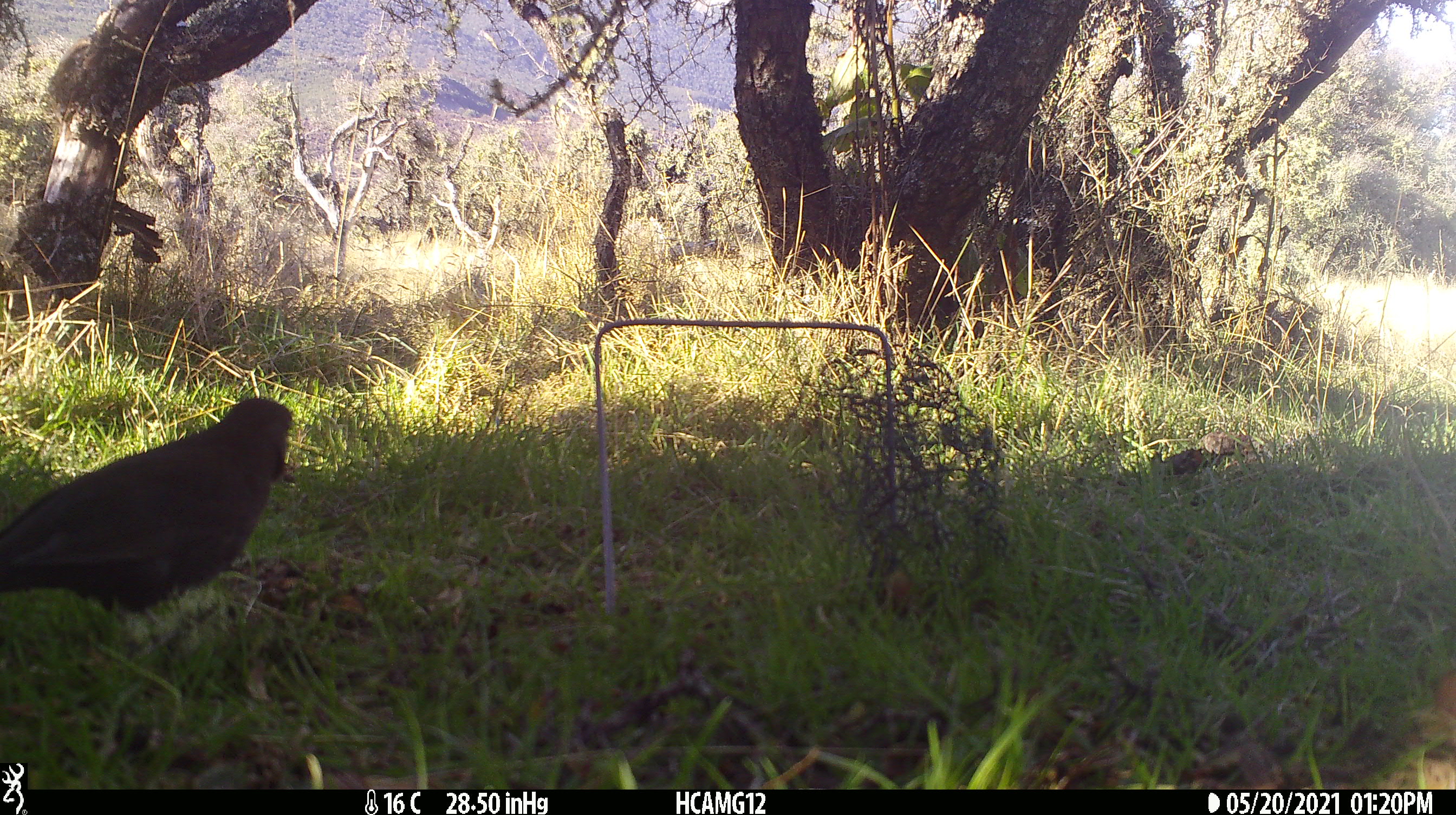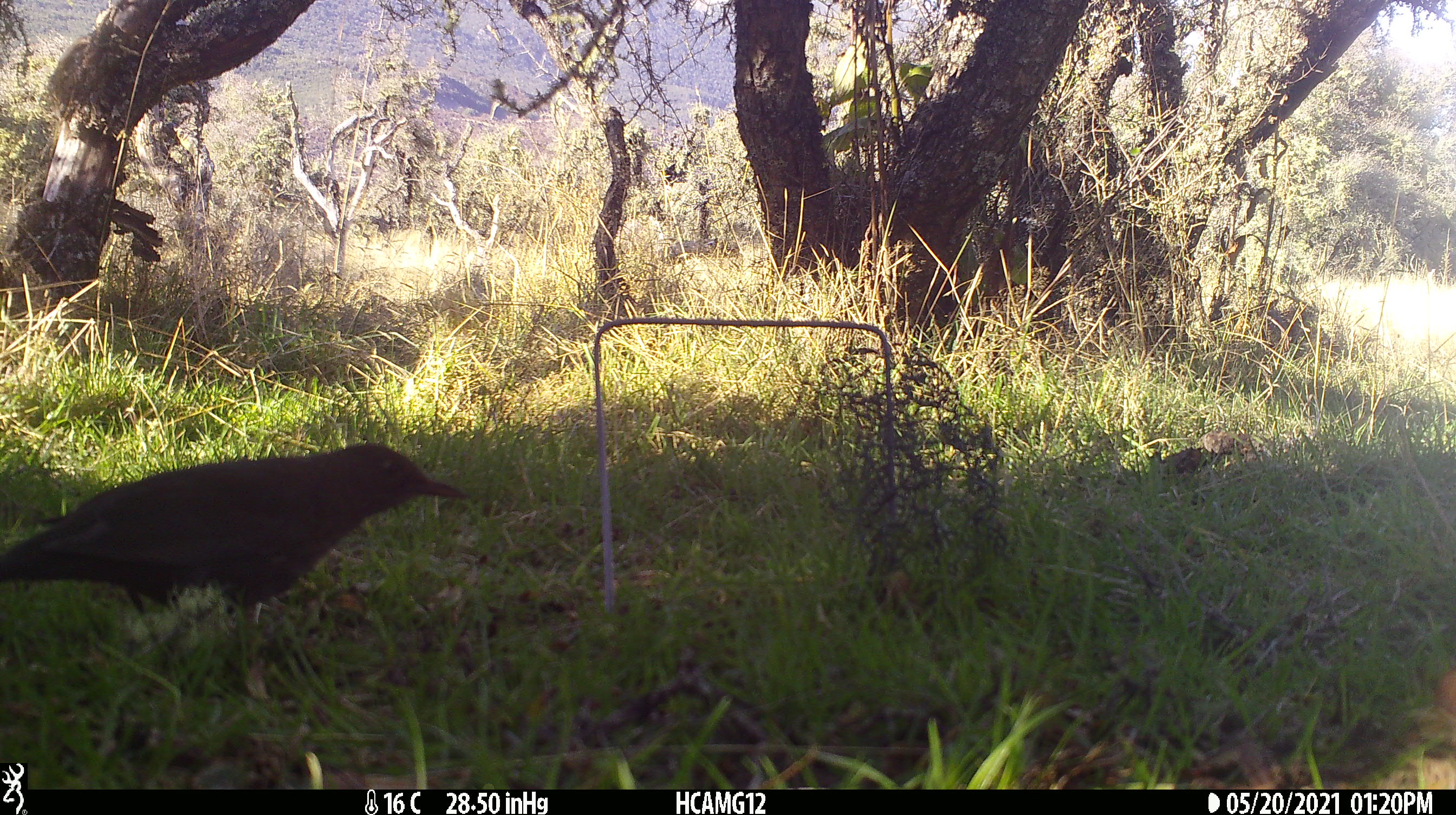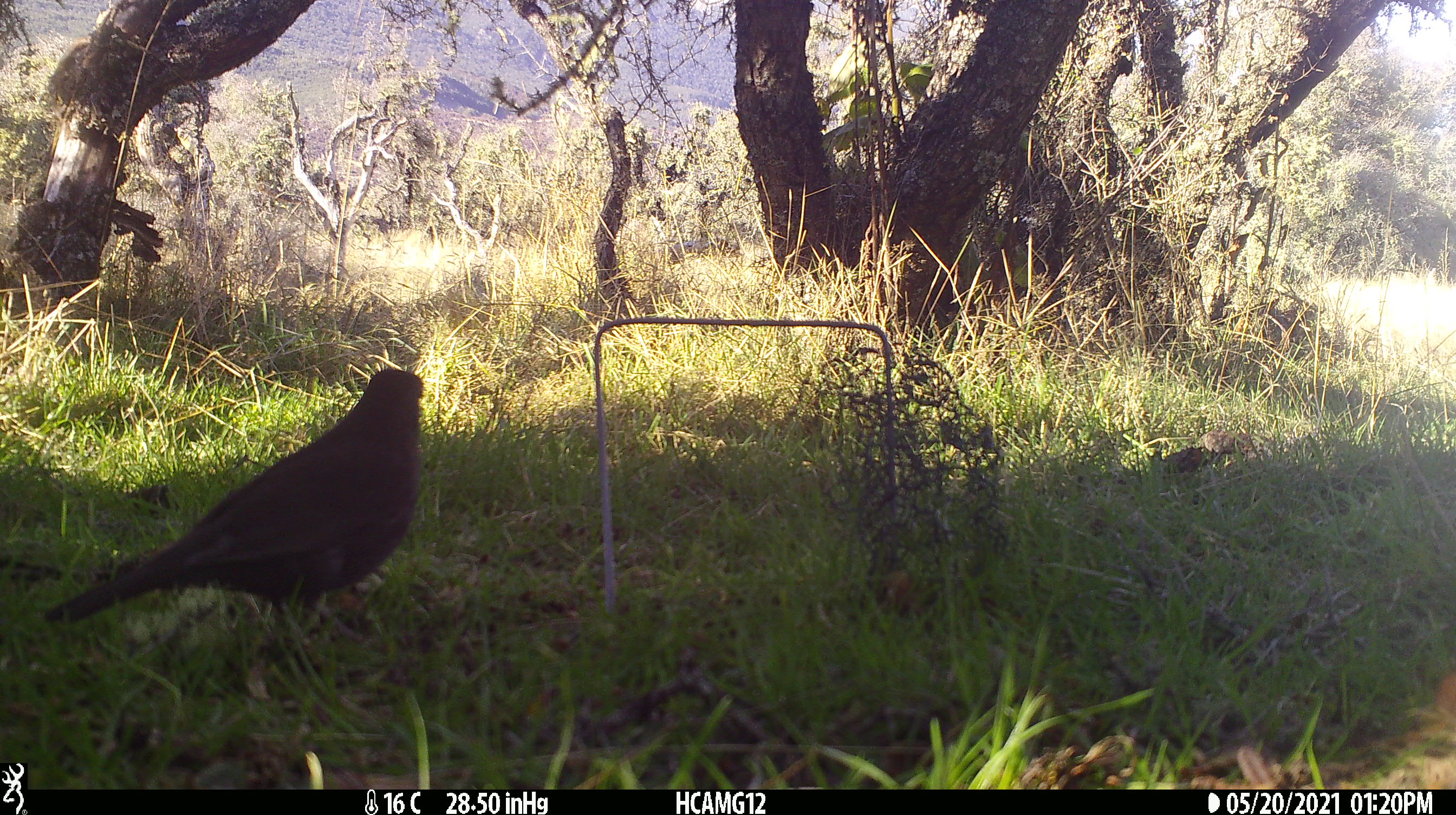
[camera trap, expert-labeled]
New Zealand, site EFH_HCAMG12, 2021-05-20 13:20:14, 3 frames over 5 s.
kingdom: Animalia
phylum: Chordata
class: Aves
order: Passeriformes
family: Turdidae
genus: Turdus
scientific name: Turdus merula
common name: eurasian blackbird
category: blackbird